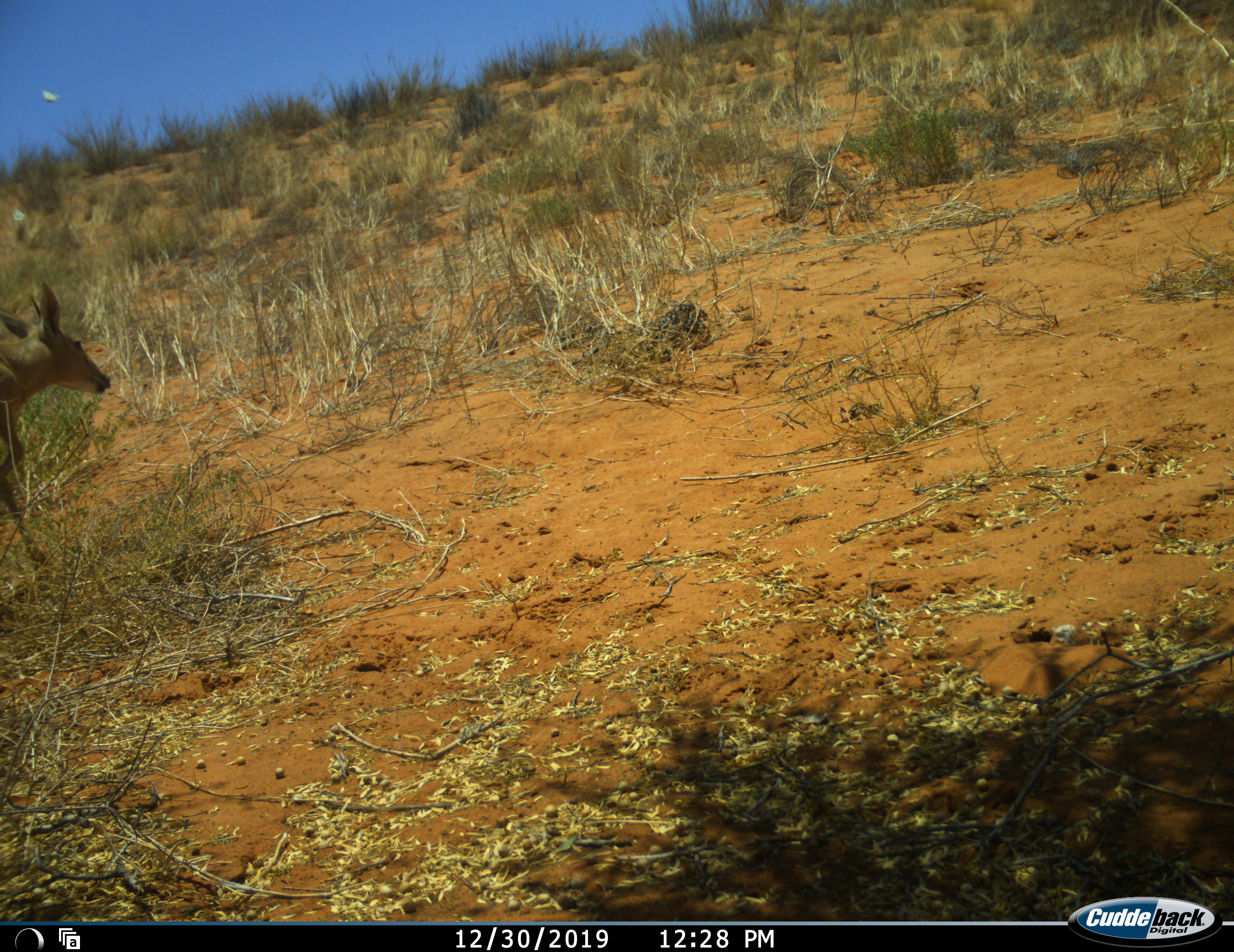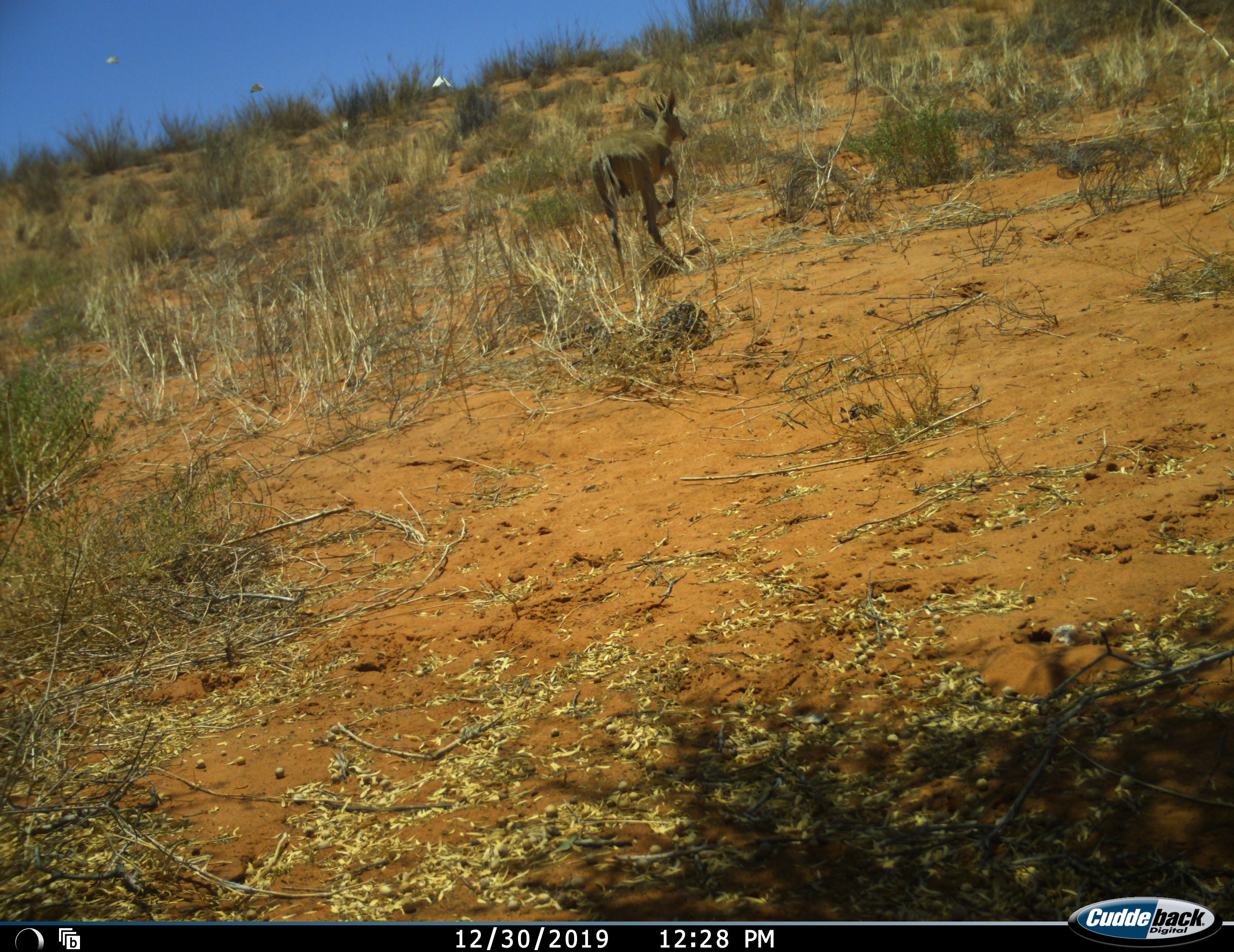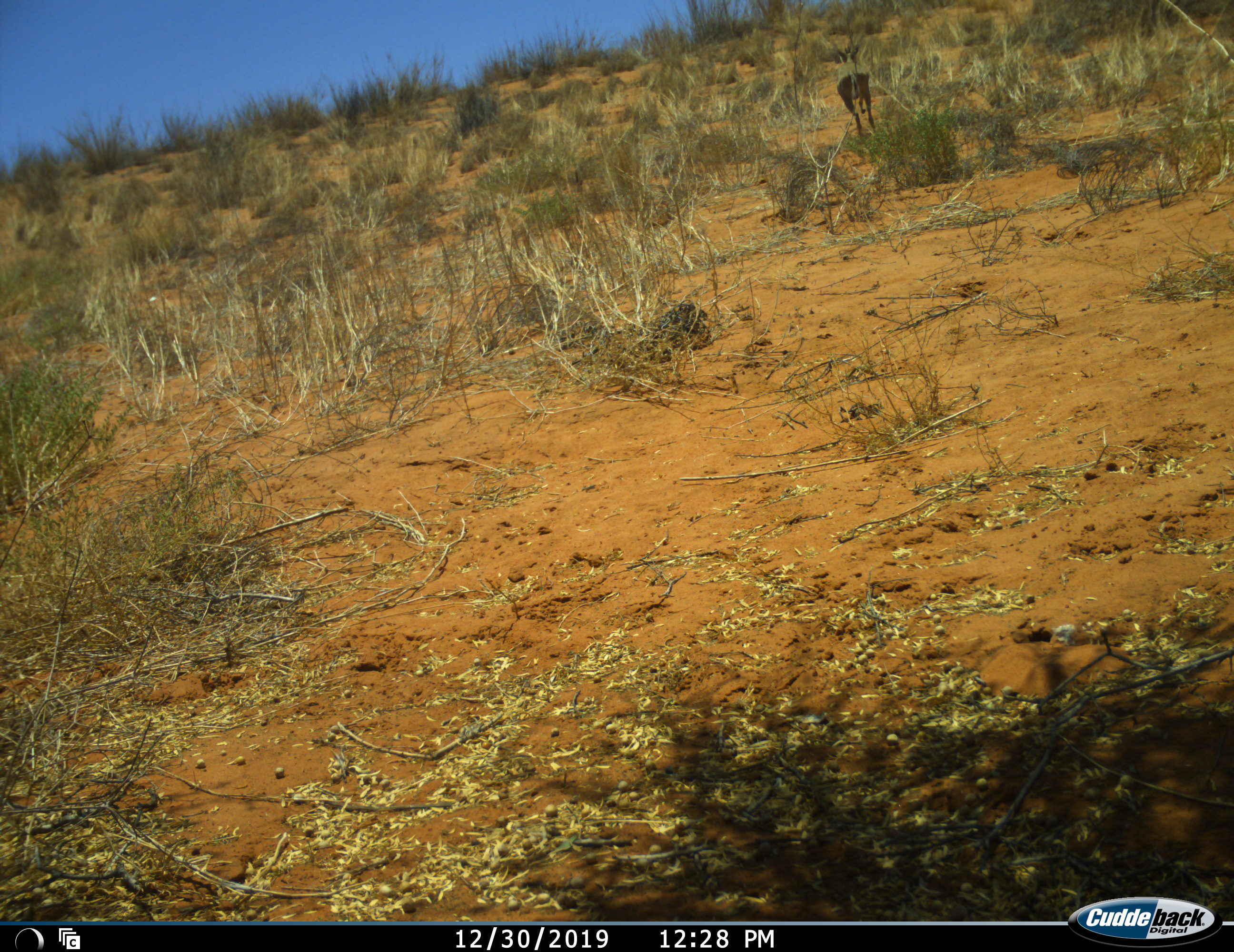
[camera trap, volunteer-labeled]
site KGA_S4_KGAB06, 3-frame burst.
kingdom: Animalia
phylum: Chordata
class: Mammalia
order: Artiodactyla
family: Bovidae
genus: Sylvicapra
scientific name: Sylvicapra grimmia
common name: common duiker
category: duikercommongrey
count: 1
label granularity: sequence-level